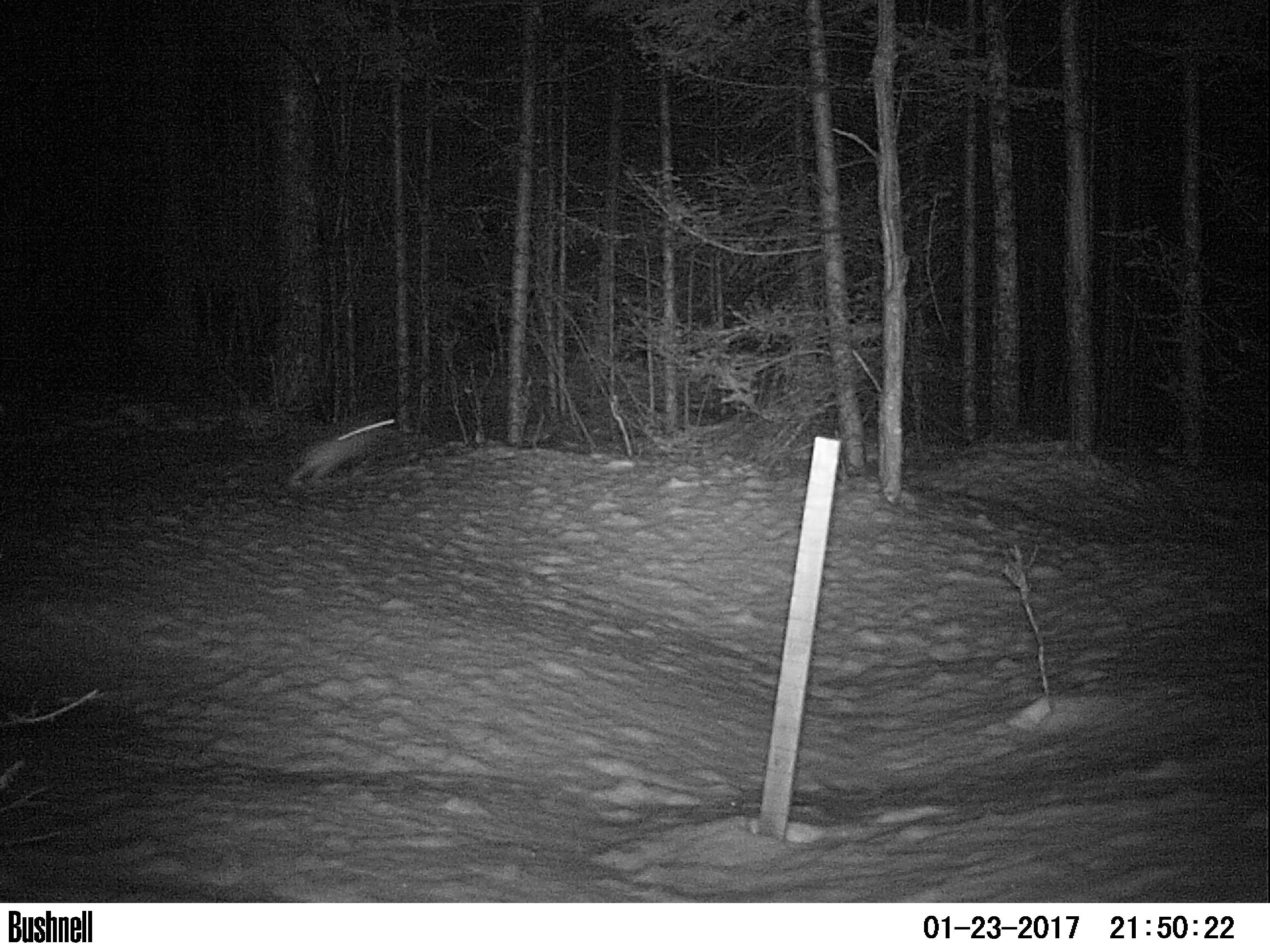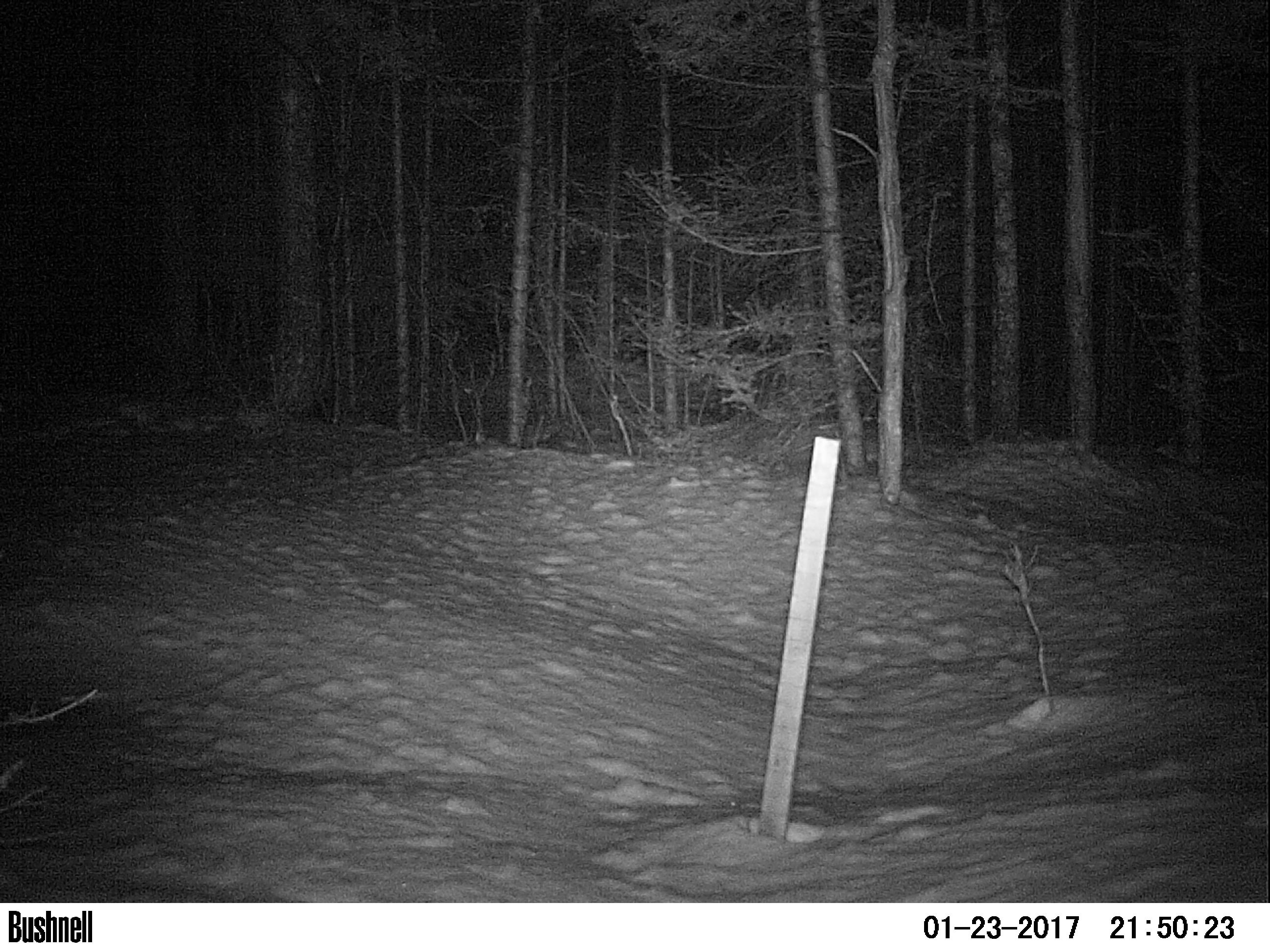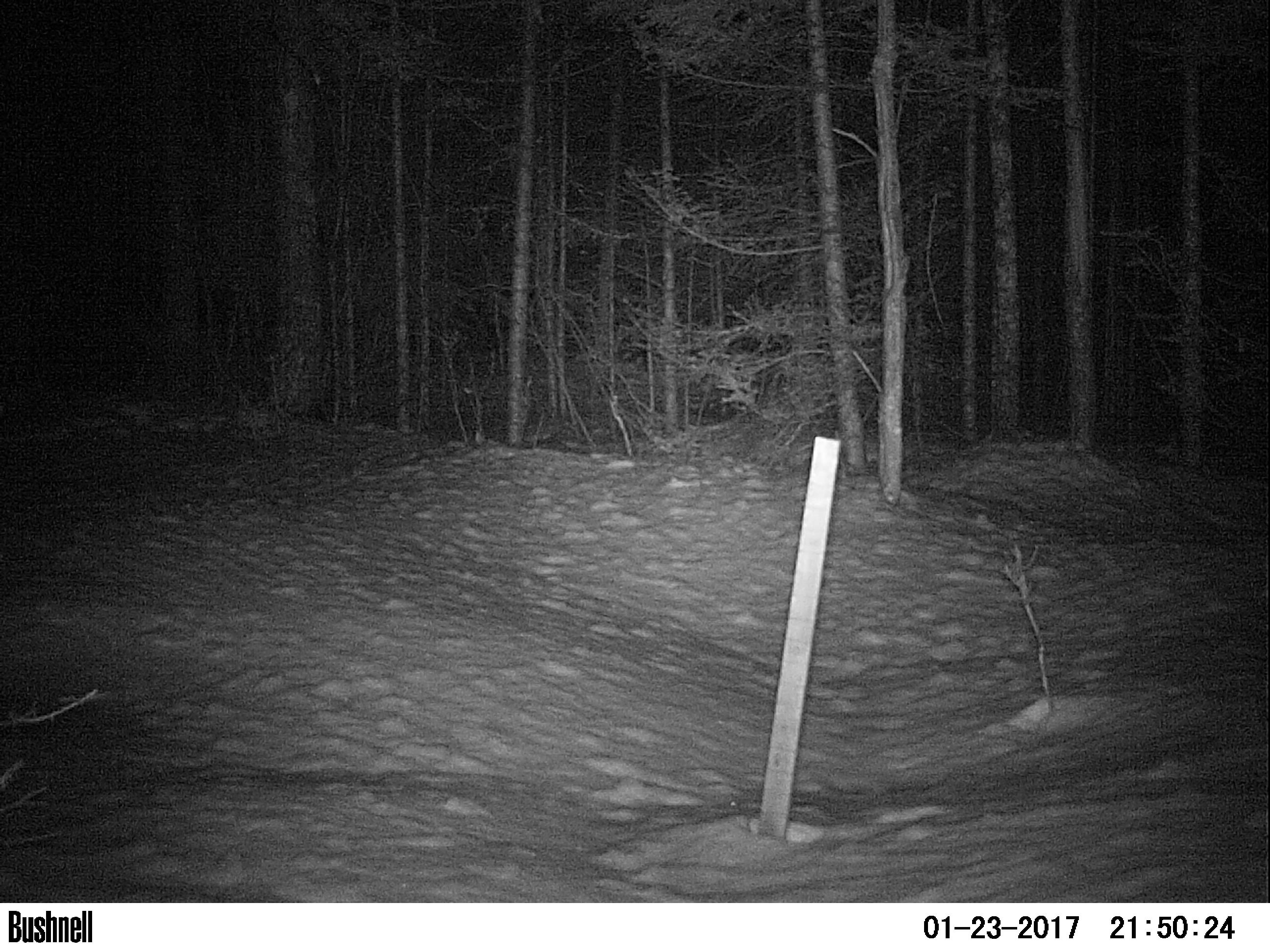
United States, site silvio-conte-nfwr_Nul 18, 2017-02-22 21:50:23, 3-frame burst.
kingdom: Animalia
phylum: Chordata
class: Mammalia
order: Lagomorpha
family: Leporidae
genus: Lepus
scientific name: Lepus americanus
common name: snowshoe hare